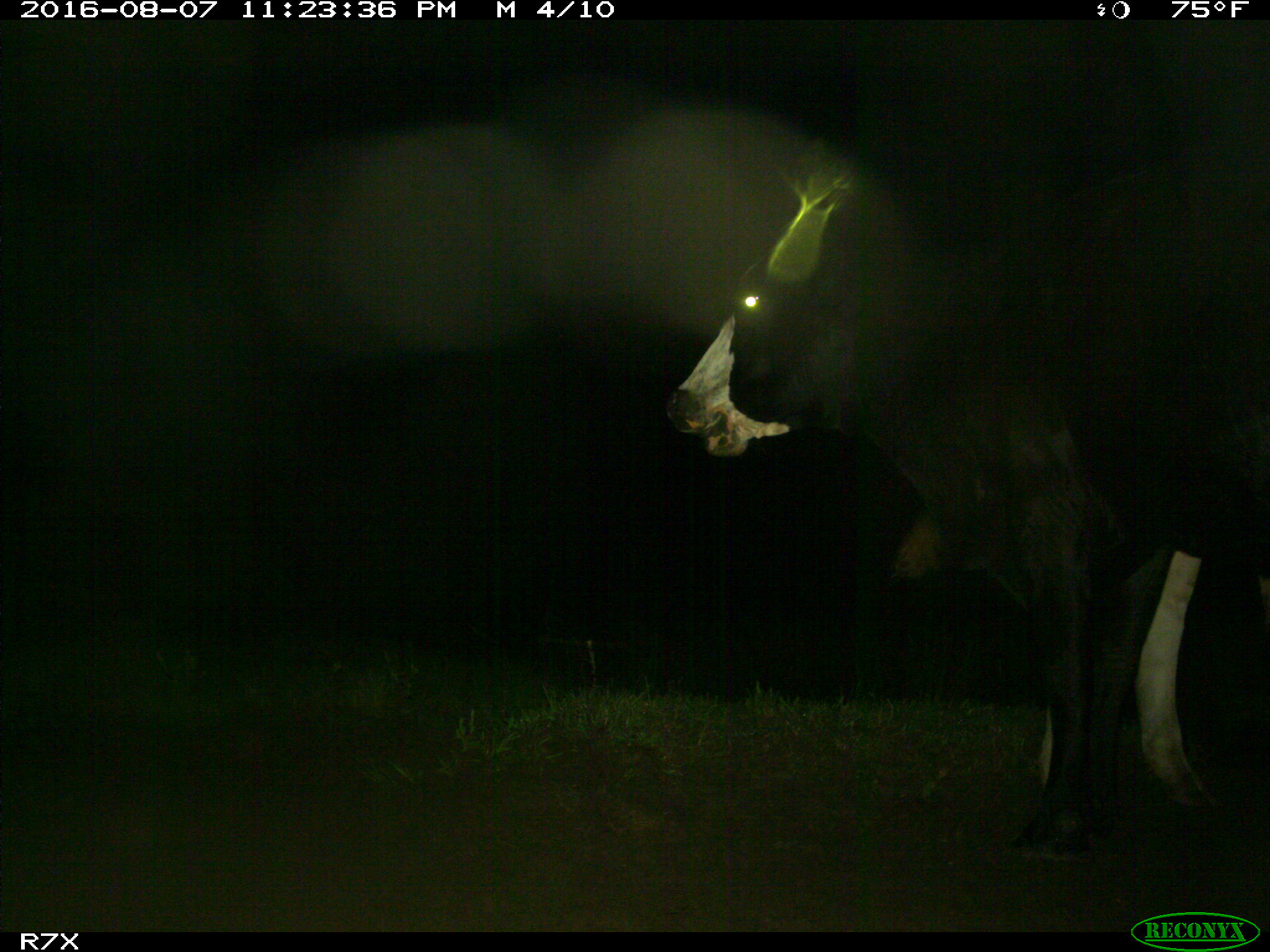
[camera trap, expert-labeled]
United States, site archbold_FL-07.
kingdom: Animalia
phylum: Chordata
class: Mammalia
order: Artiodactyla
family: Bovidae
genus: Bos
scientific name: Bos taurus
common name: domestic cow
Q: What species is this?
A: Bos taurus (domestic cow).